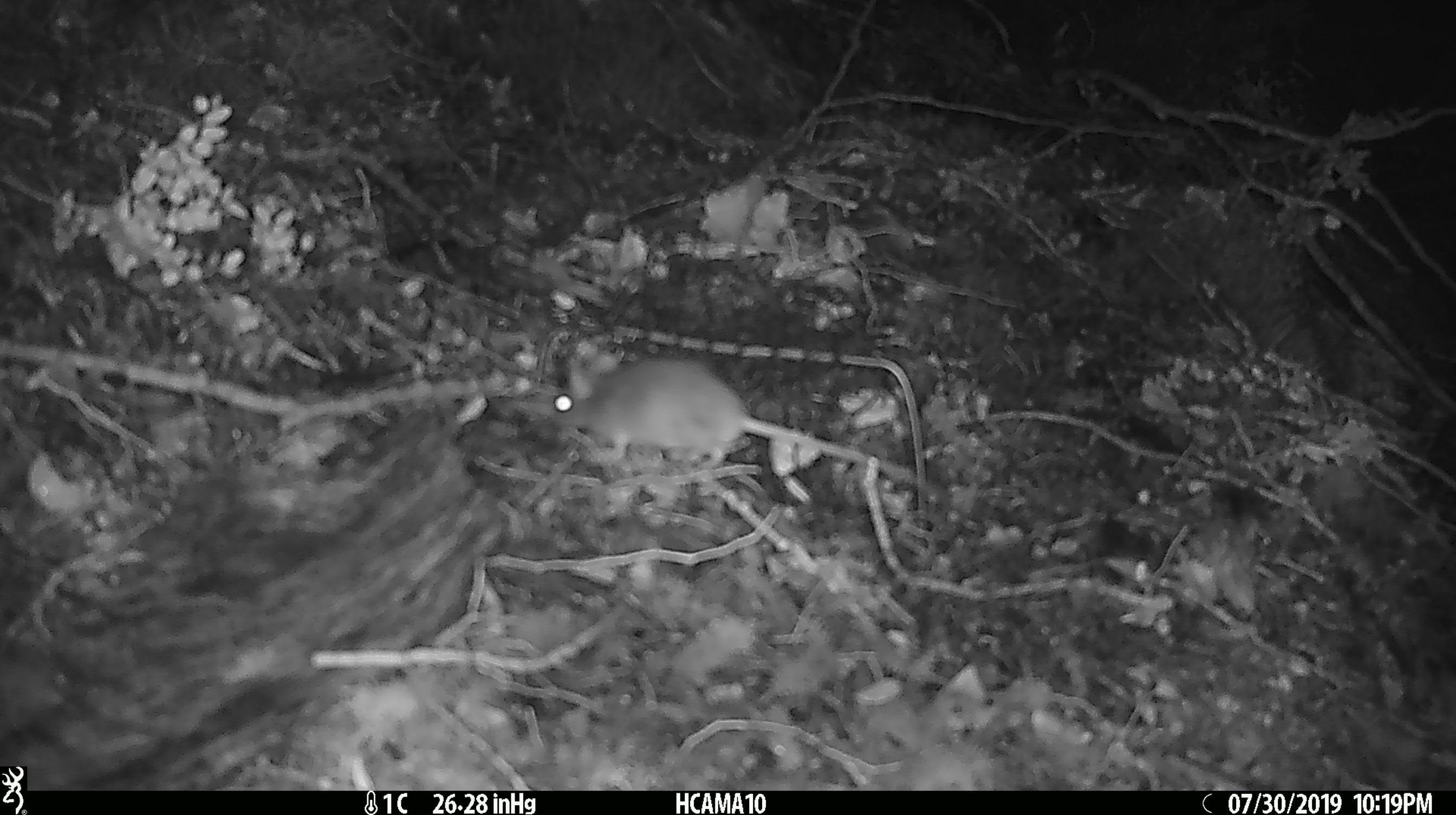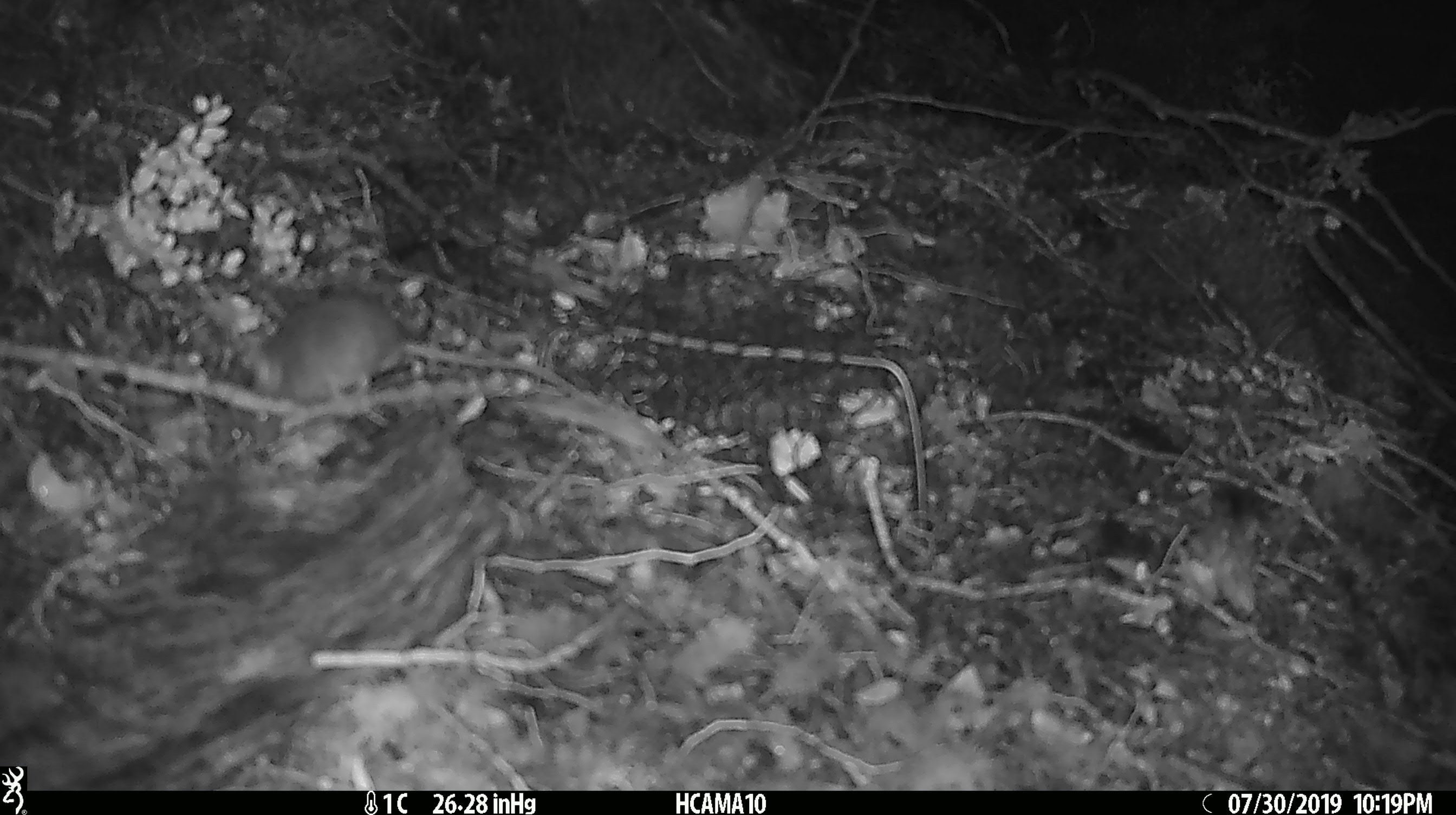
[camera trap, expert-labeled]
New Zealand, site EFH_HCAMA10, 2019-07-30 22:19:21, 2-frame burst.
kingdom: Animalia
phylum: Chordata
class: Mammalia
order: Rodentia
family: Muridae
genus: Mus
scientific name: Mus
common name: mouse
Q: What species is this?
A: Mouse (Mus).